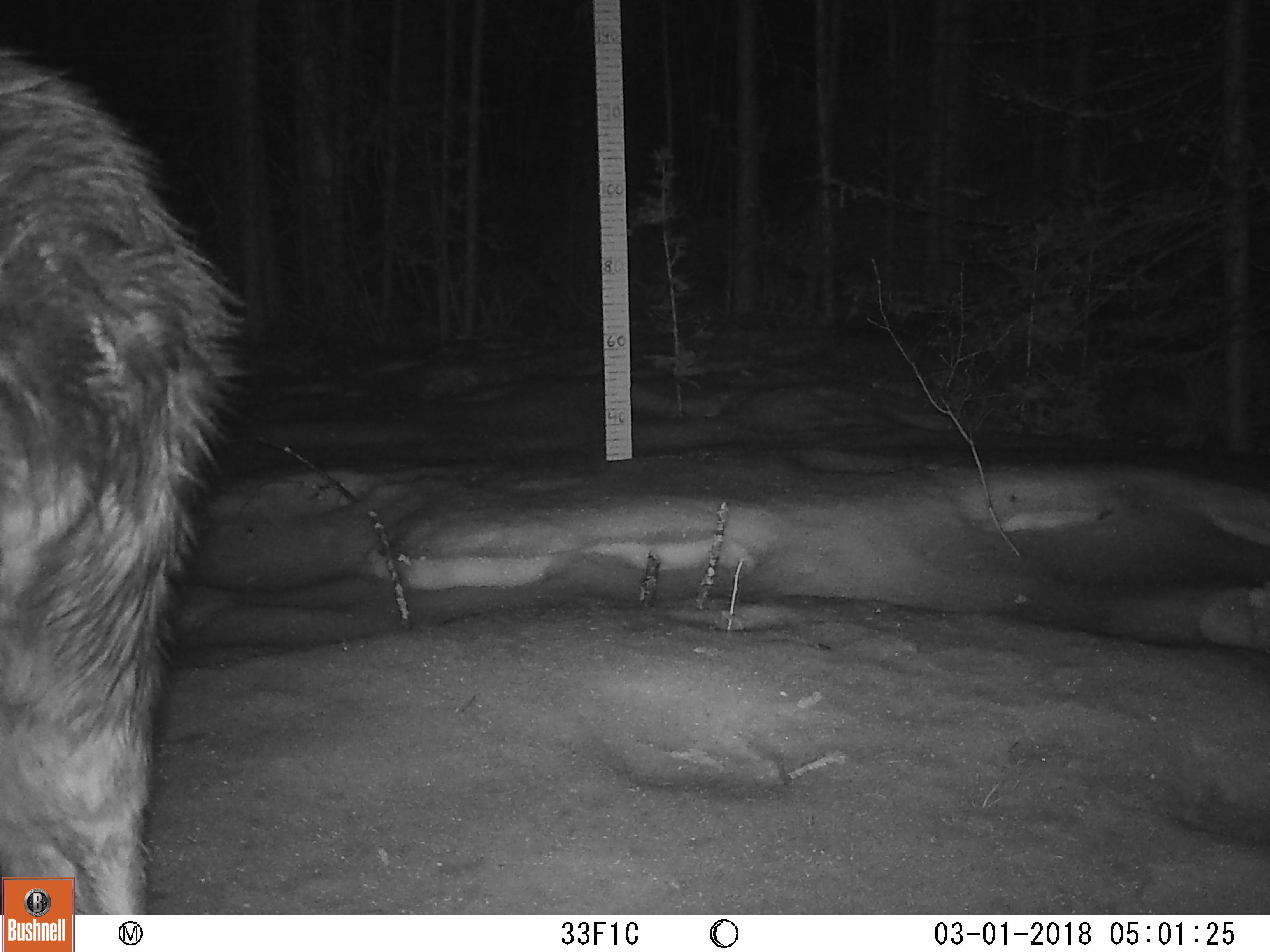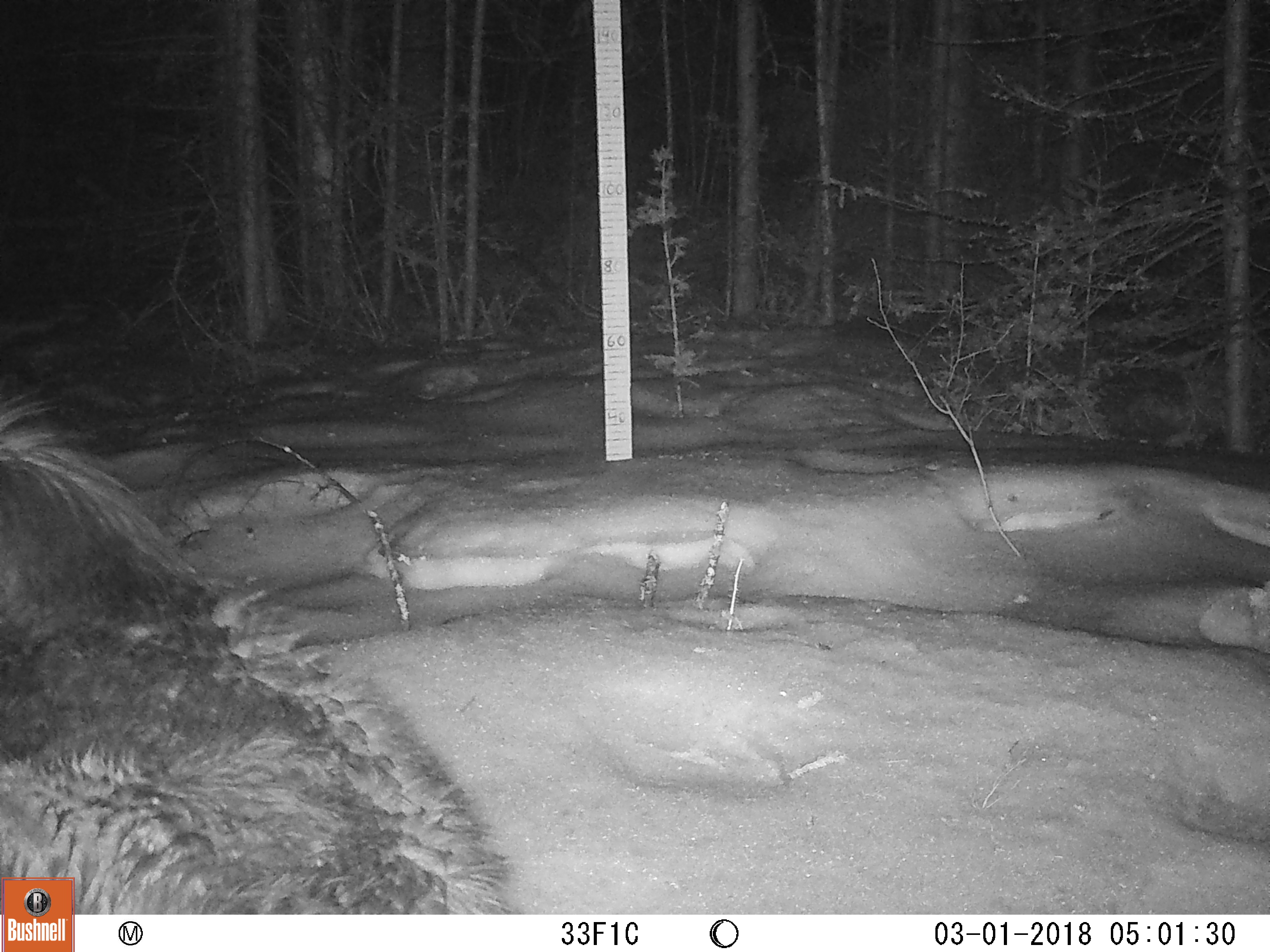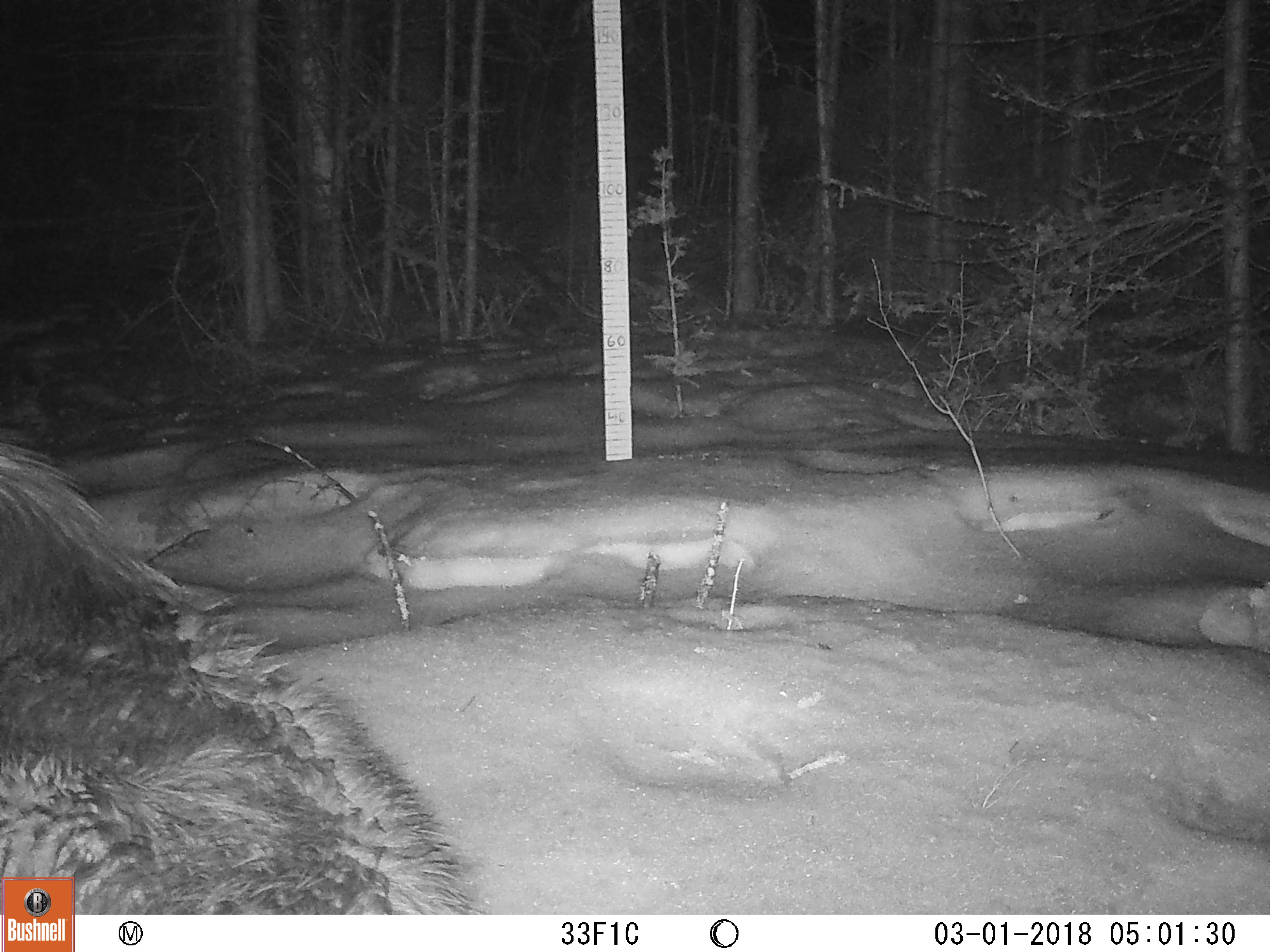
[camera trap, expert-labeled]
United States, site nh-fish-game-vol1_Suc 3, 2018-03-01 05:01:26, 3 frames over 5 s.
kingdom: Animalia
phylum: Chordata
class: Mammalia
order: Artiodactyla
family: Cervidae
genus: Alces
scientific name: Alces alces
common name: moose